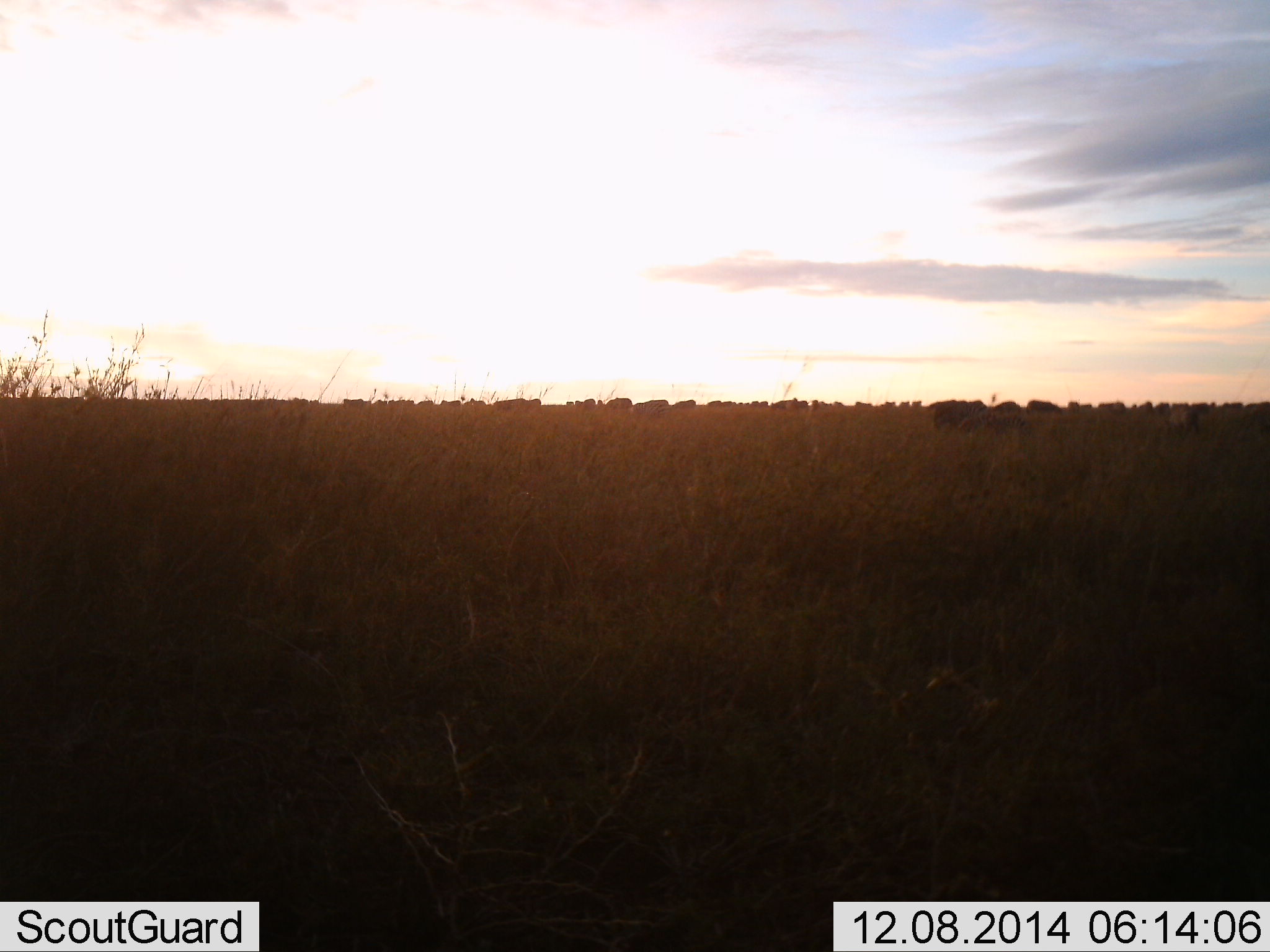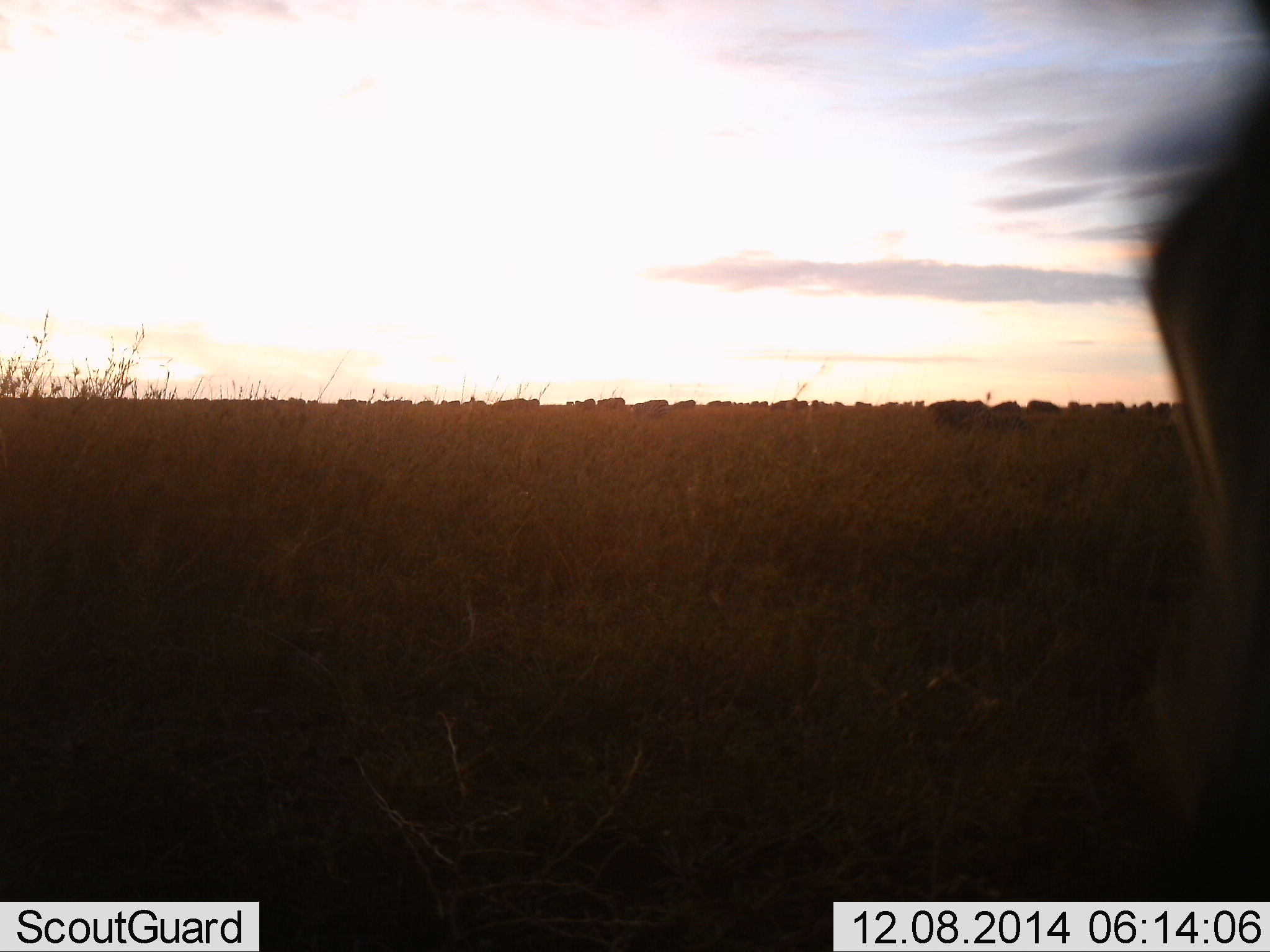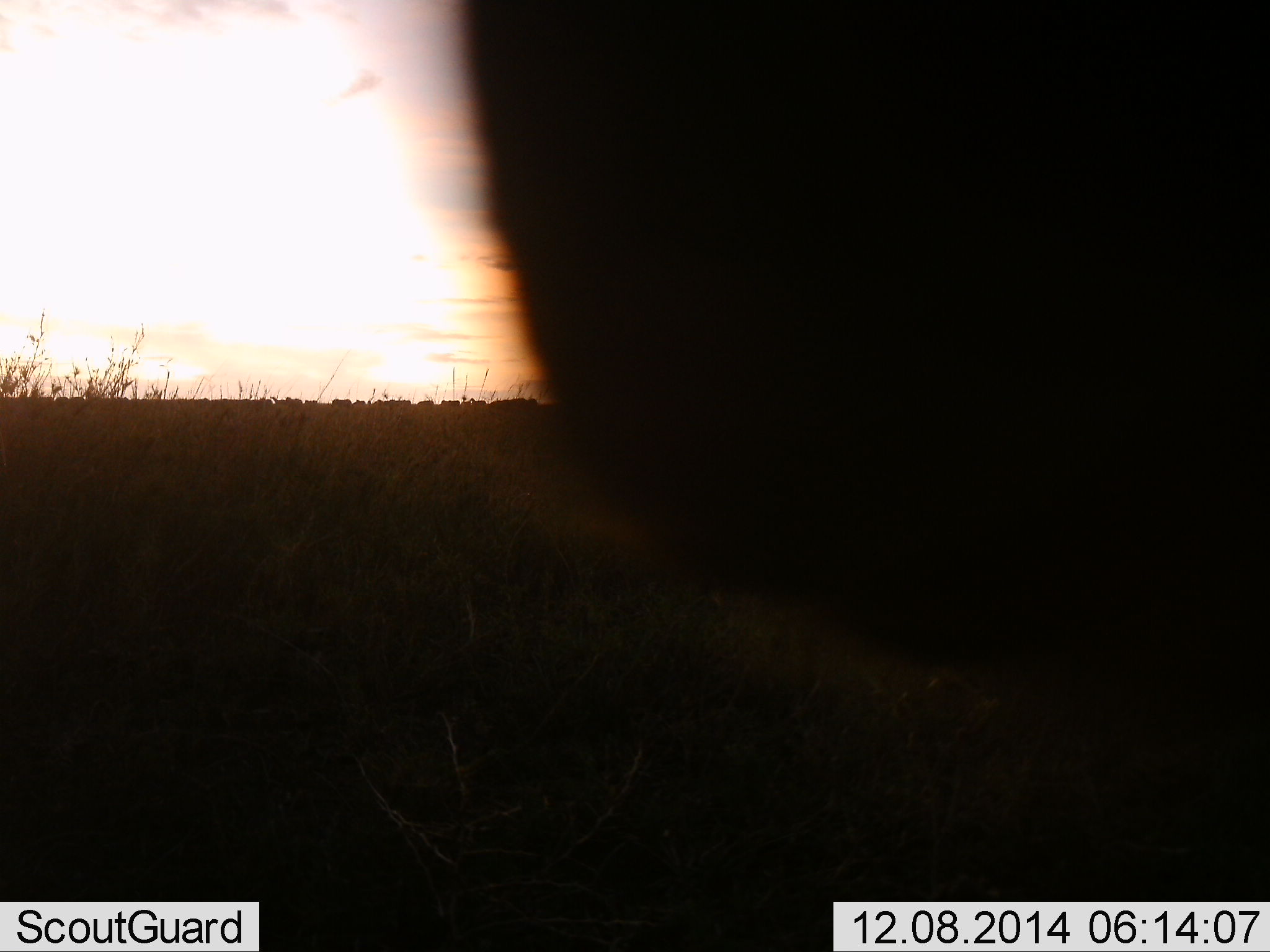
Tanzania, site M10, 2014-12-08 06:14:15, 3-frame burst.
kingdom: Animalia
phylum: Chordata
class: Mammalia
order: Artiodactyla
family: Bovidae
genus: Connochaetes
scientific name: Connochaetes taurinus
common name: blue wildebeest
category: wildebeest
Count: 11-50.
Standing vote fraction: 50%.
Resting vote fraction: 0%.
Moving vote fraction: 80%.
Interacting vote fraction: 0%.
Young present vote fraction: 0%.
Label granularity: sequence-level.